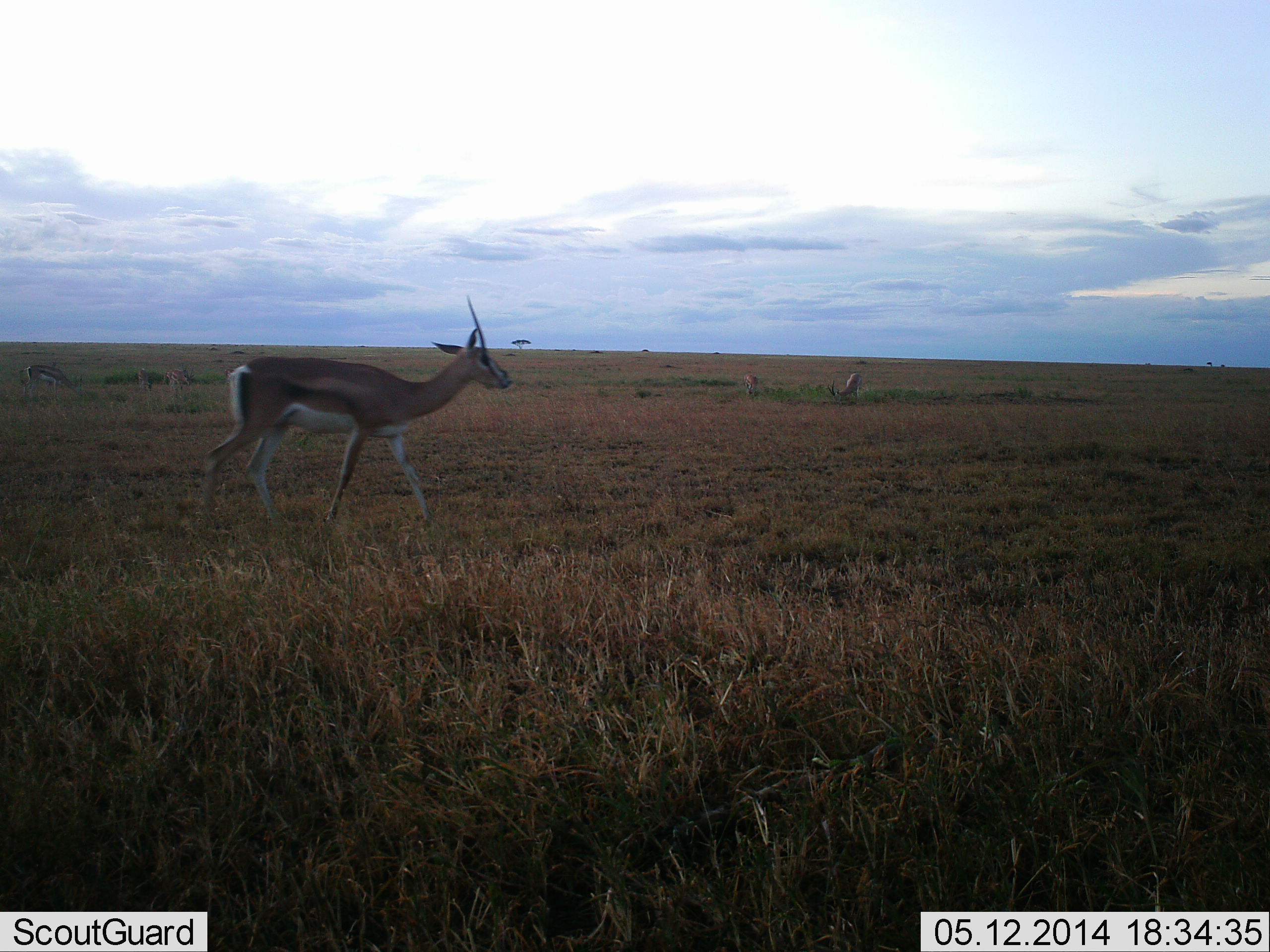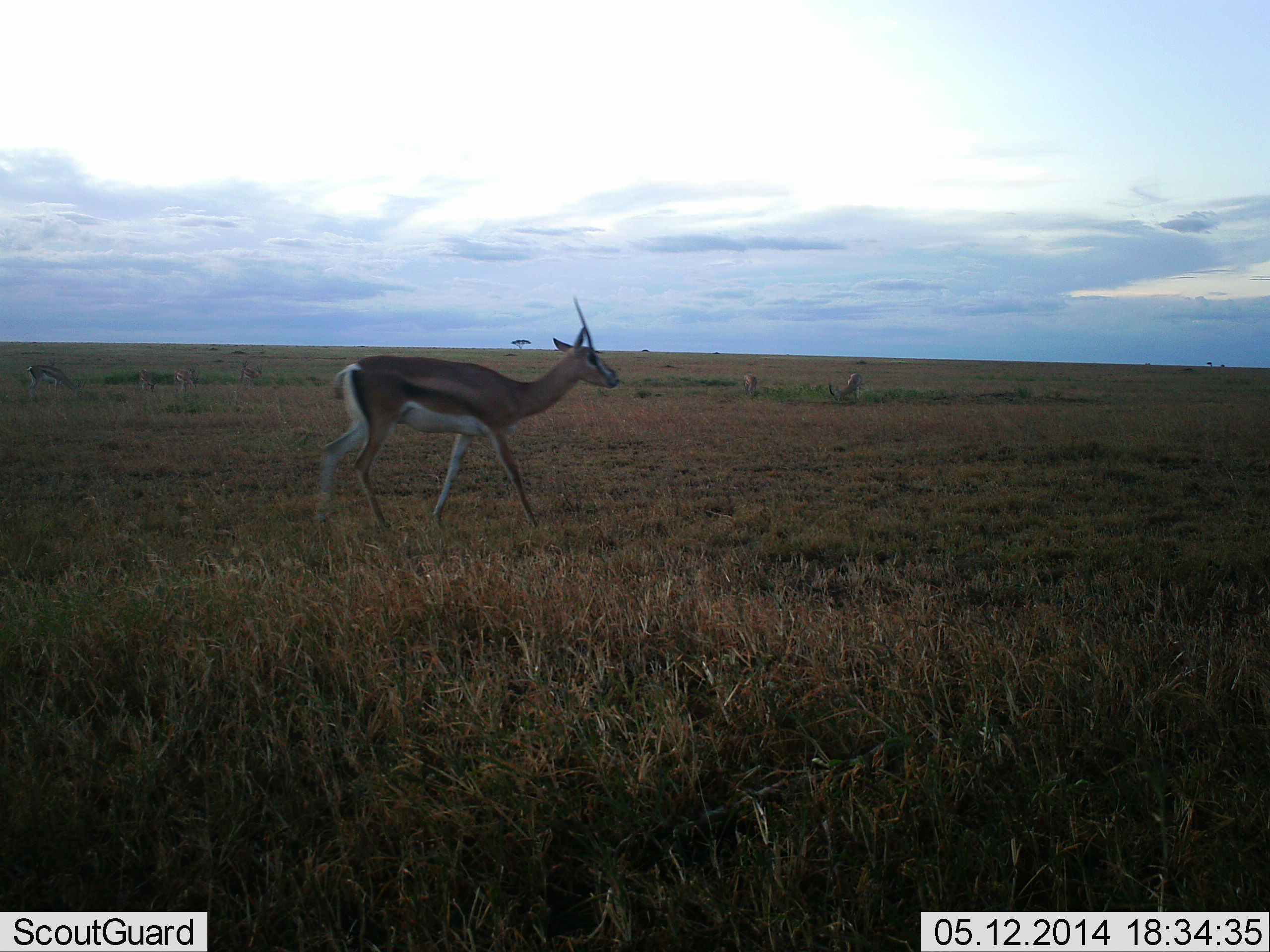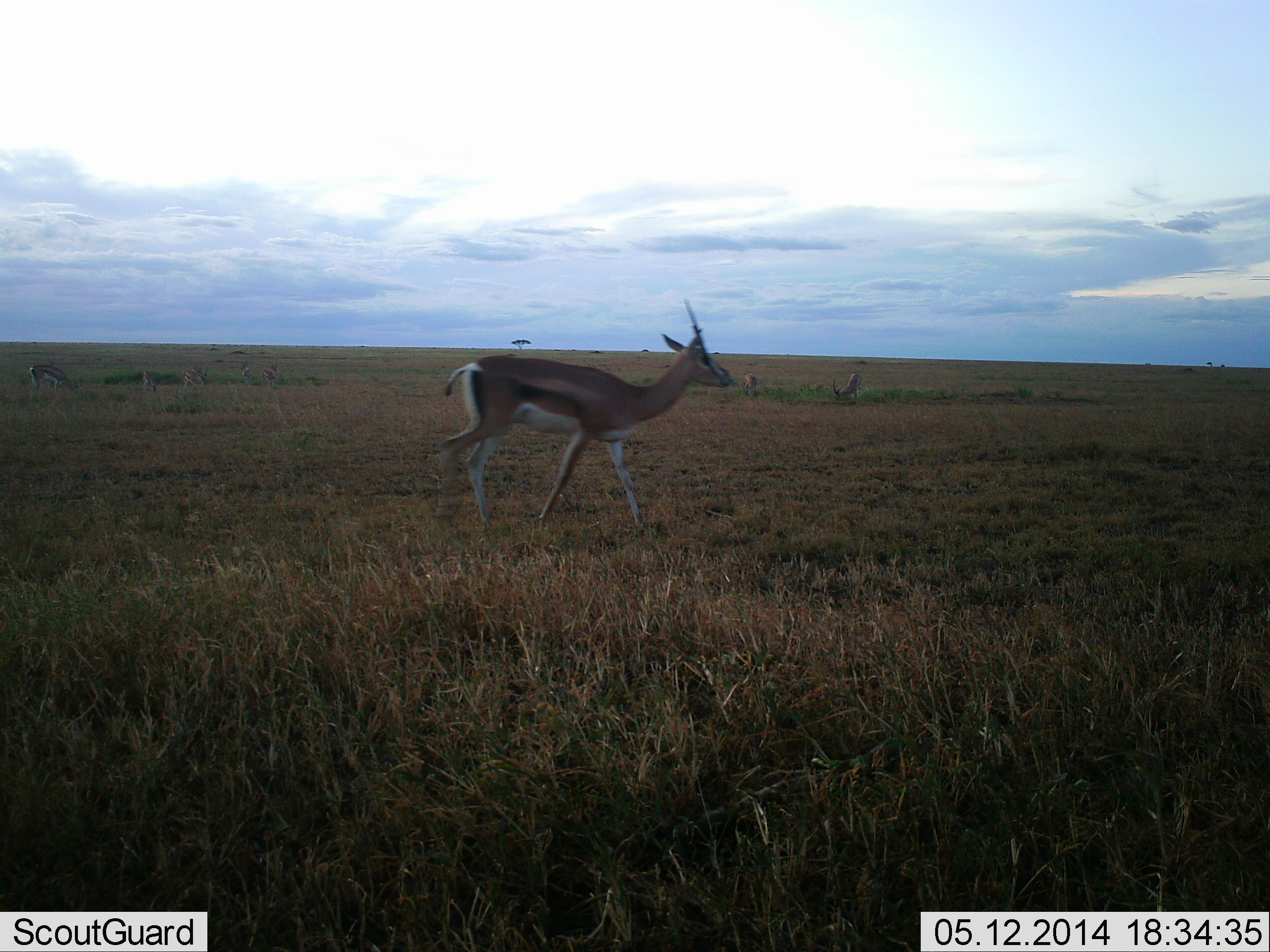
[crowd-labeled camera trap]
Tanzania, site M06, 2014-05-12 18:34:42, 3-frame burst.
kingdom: Animalia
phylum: Chordata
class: Mammalia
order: Artiodactyla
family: Bovidae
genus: Eudorcas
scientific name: Eudorcas thomsonii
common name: thomson's gazelle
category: gazellethomsons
Gazellethomsons (thomson's gazelle) (Eudorcas thomsonii), count 1. Behavior (volunteer vote fractions): standing 30%, resting 0%, moving 80%, interacting 0%. Young present (vote fraction): 0%. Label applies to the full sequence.